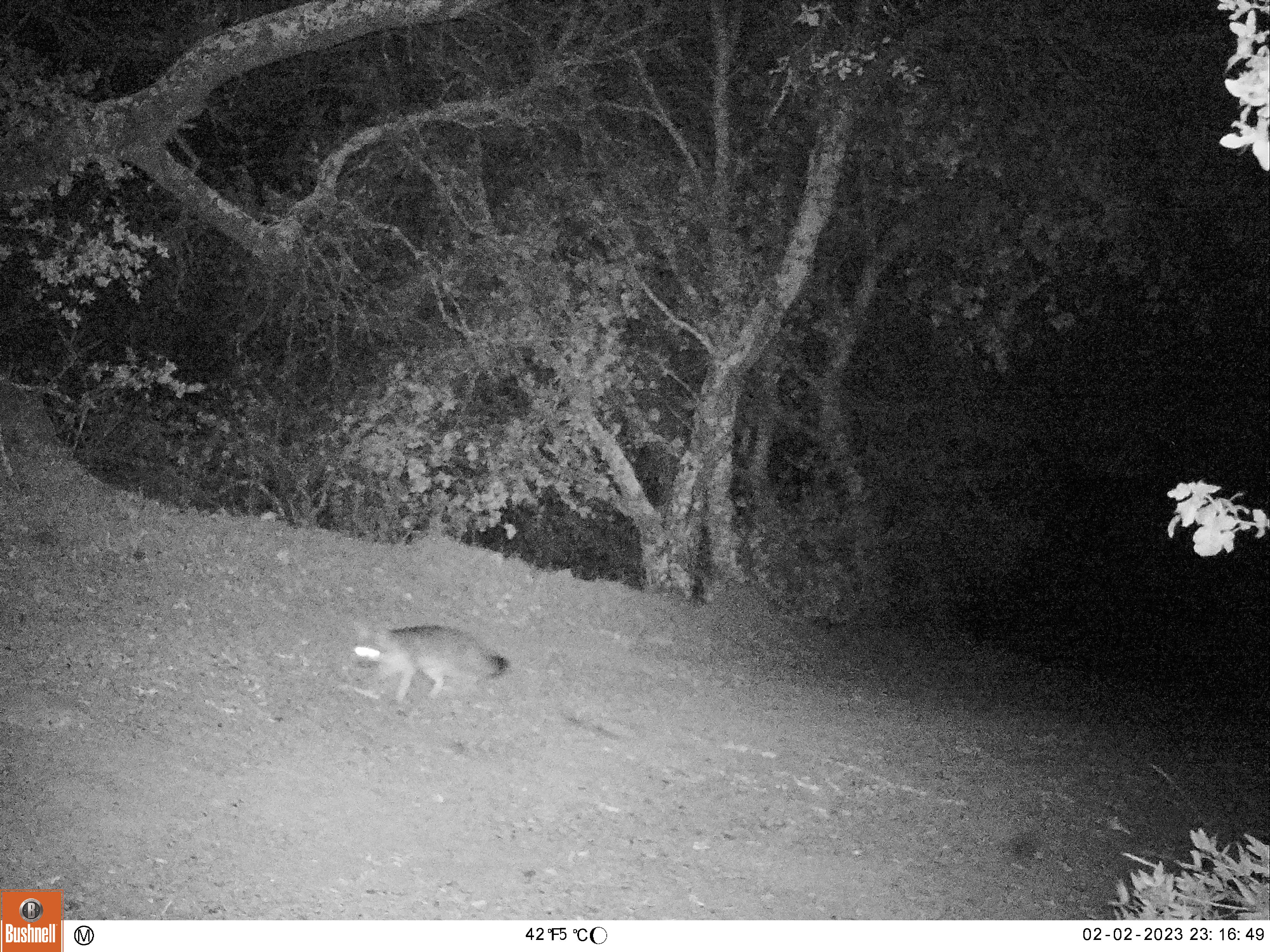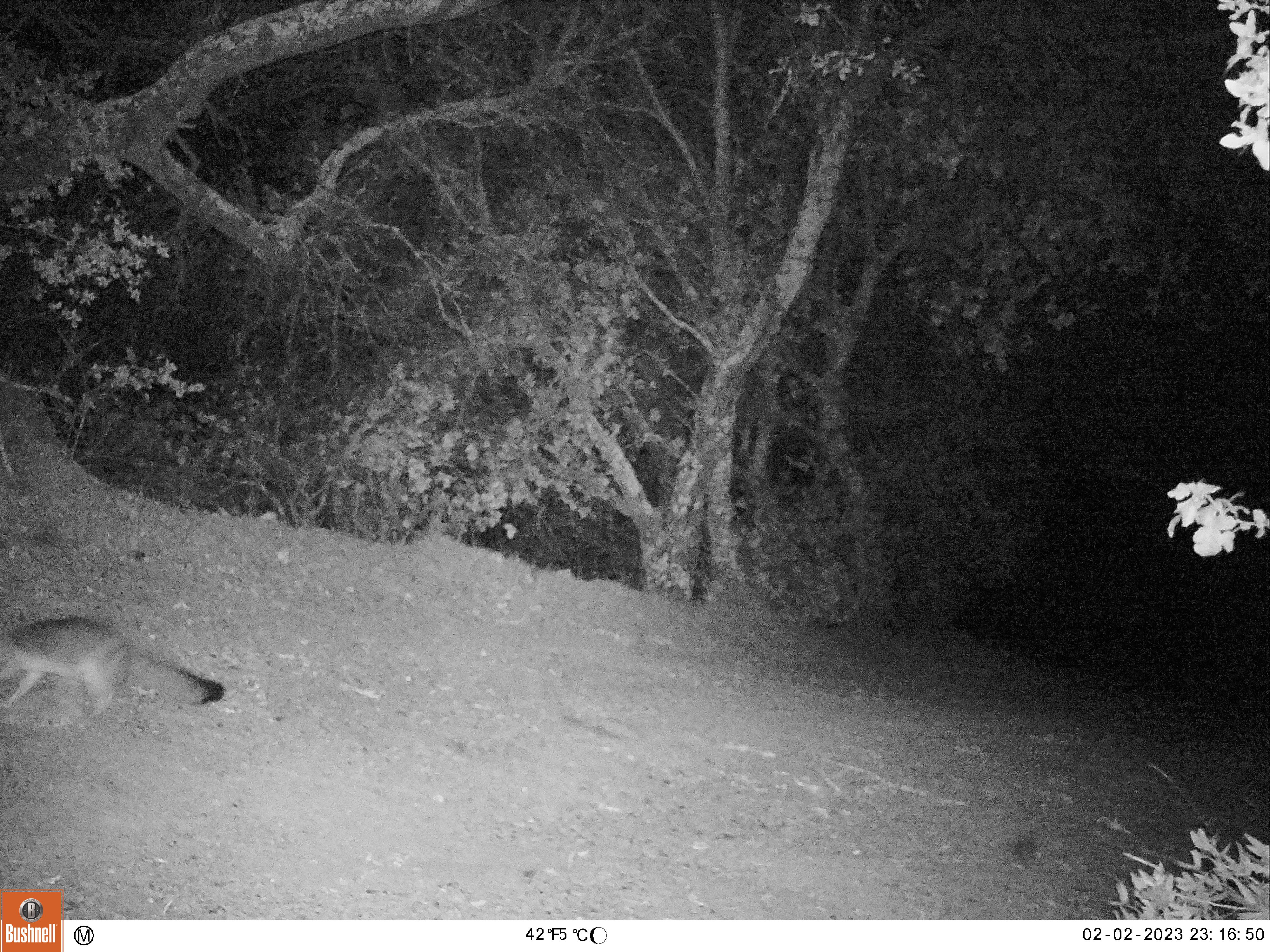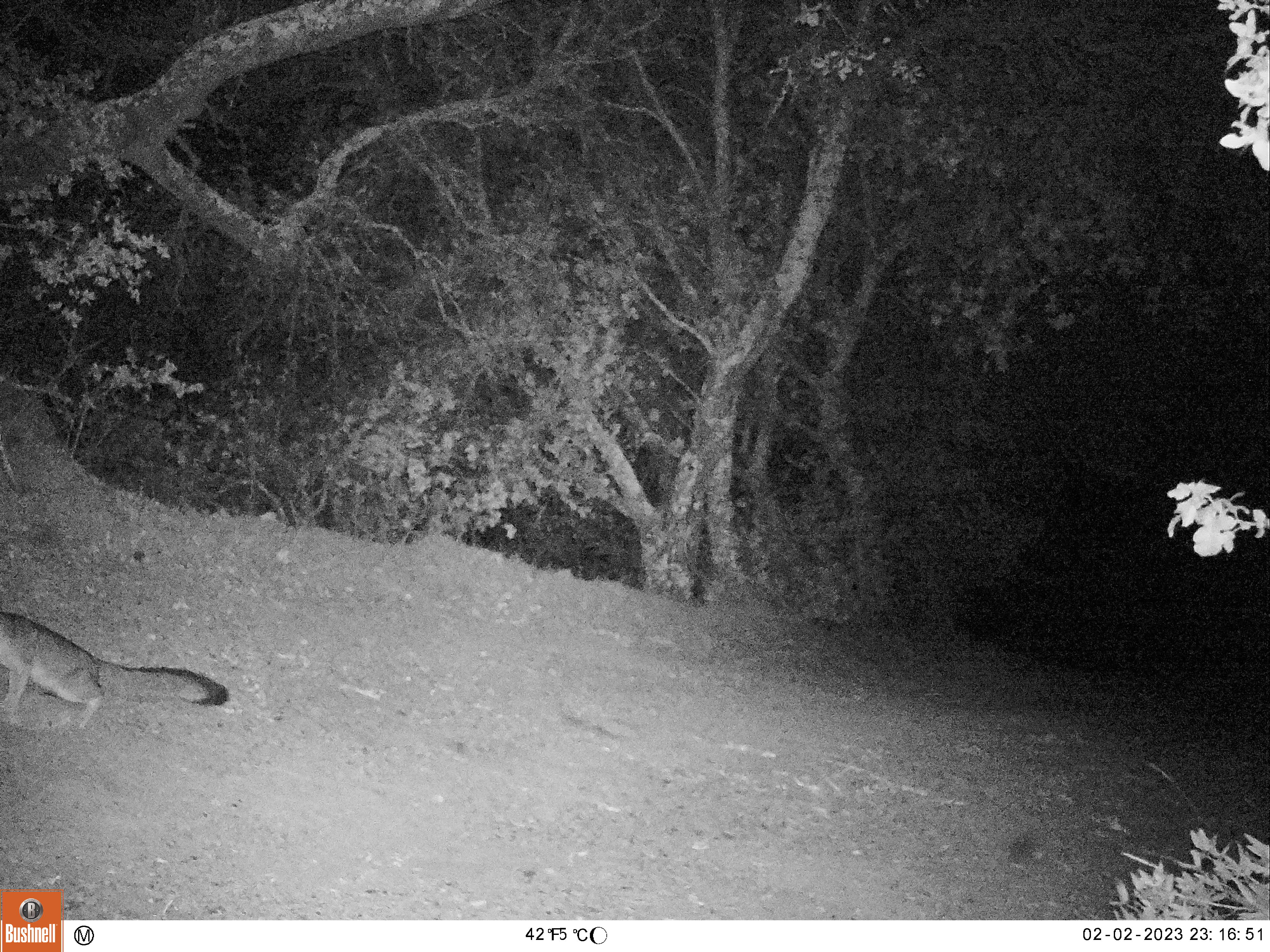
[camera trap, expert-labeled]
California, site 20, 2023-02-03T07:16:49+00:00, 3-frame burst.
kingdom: Animalia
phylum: Chordata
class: Mammalia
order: Carnivora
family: Canidae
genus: Urocyon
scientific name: Urocyon cinereoargenteus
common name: gray fox